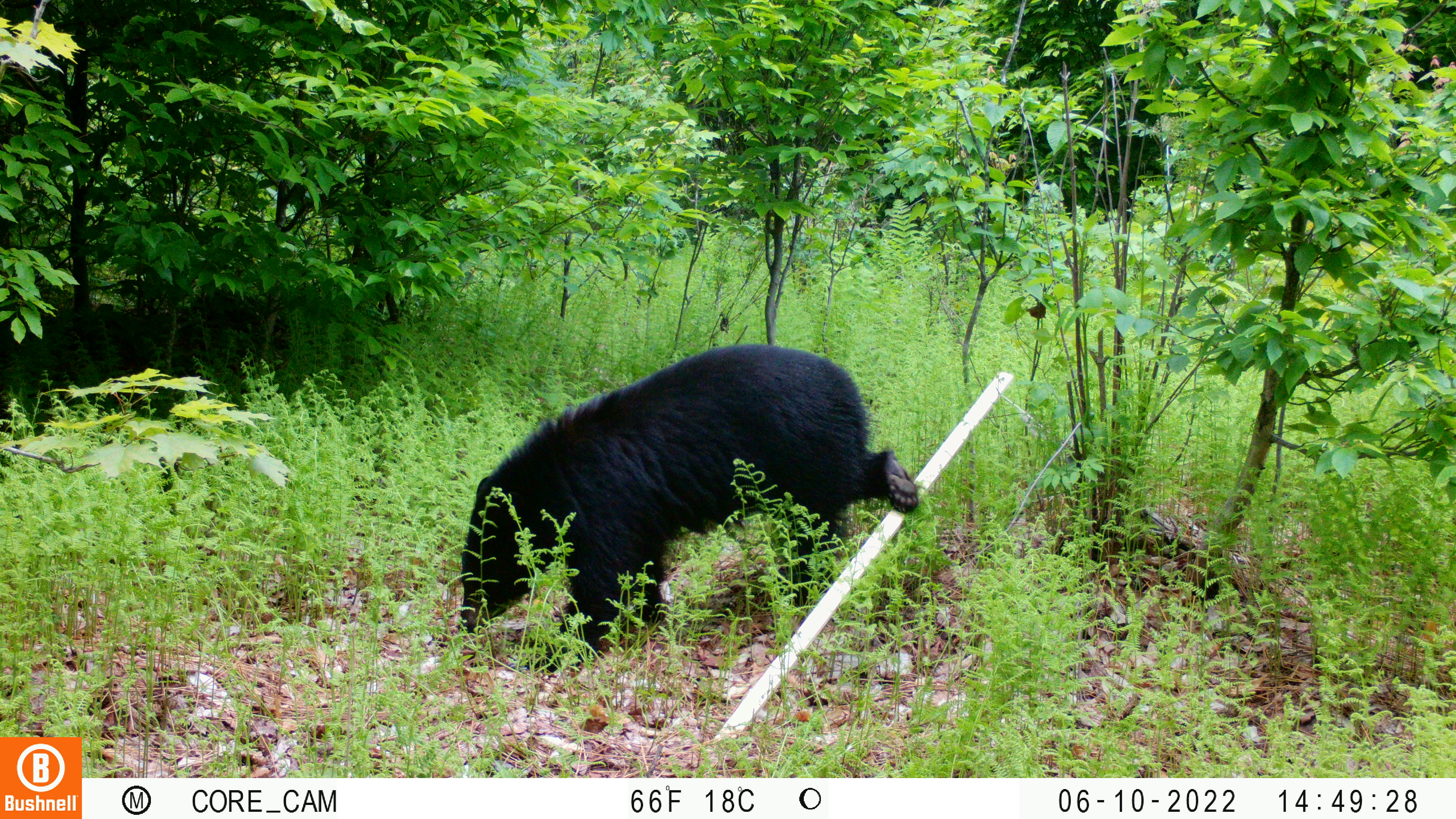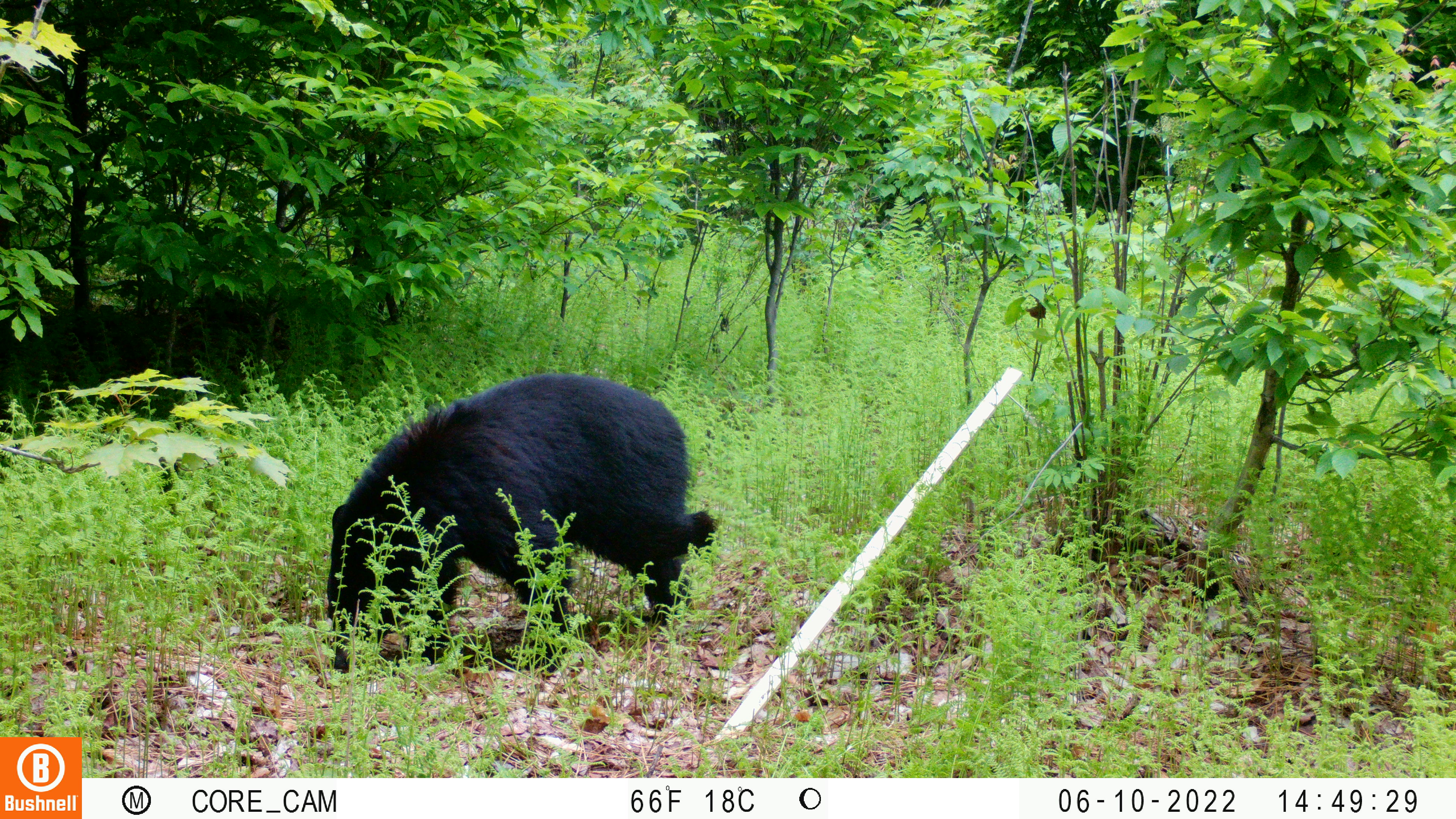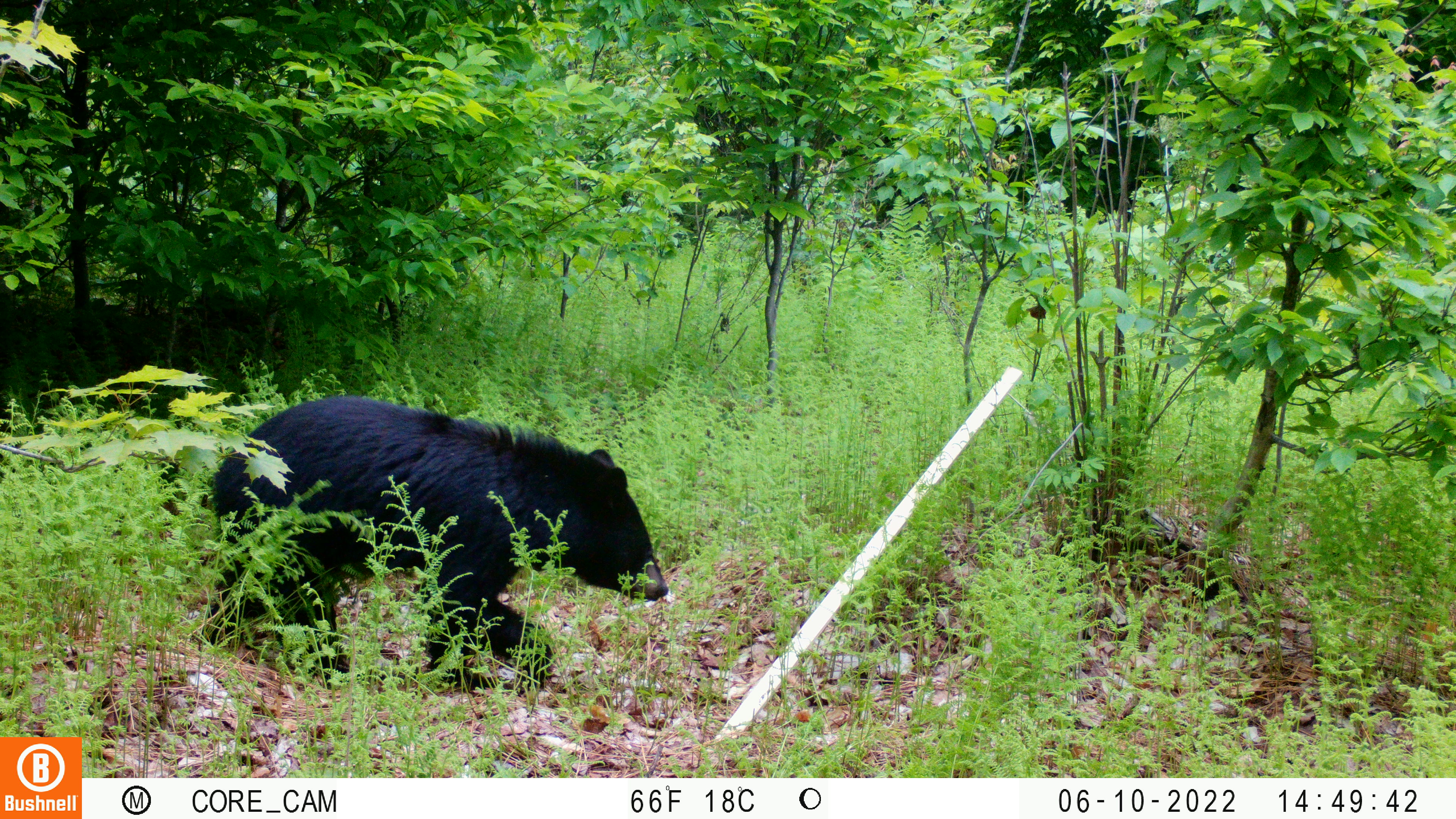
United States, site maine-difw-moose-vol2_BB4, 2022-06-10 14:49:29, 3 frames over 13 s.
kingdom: Animalia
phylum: Chordata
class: Mammalia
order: Carnivora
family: Ursidae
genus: Ursus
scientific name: Ursus americanus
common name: black bear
Black bear (Ursus americanus).